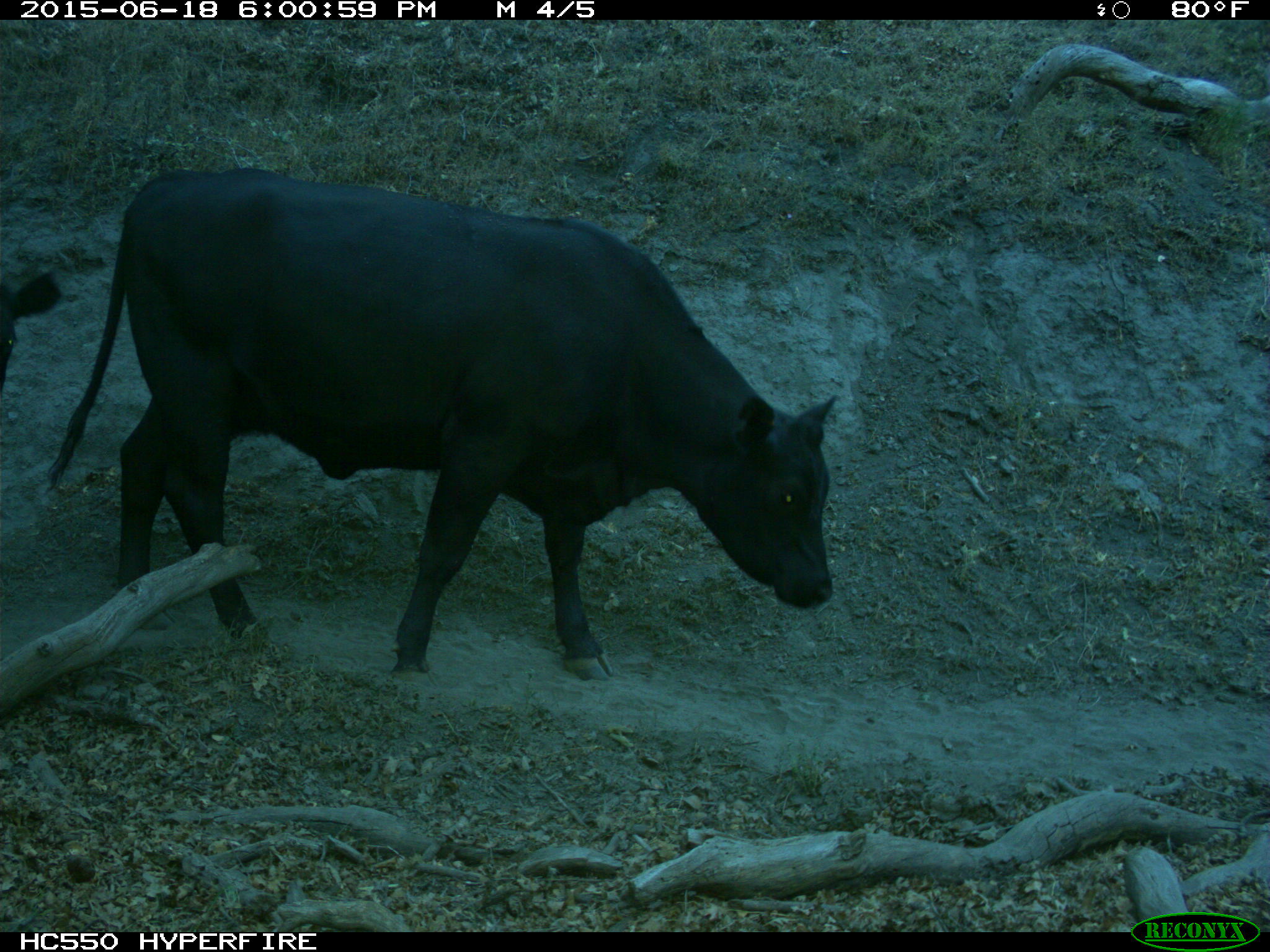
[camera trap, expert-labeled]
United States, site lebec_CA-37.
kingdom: Animalia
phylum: Chordata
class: Mammalia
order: Artiodactyla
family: Bovidae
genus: Bos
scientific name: Bos taurus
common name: domestic cow